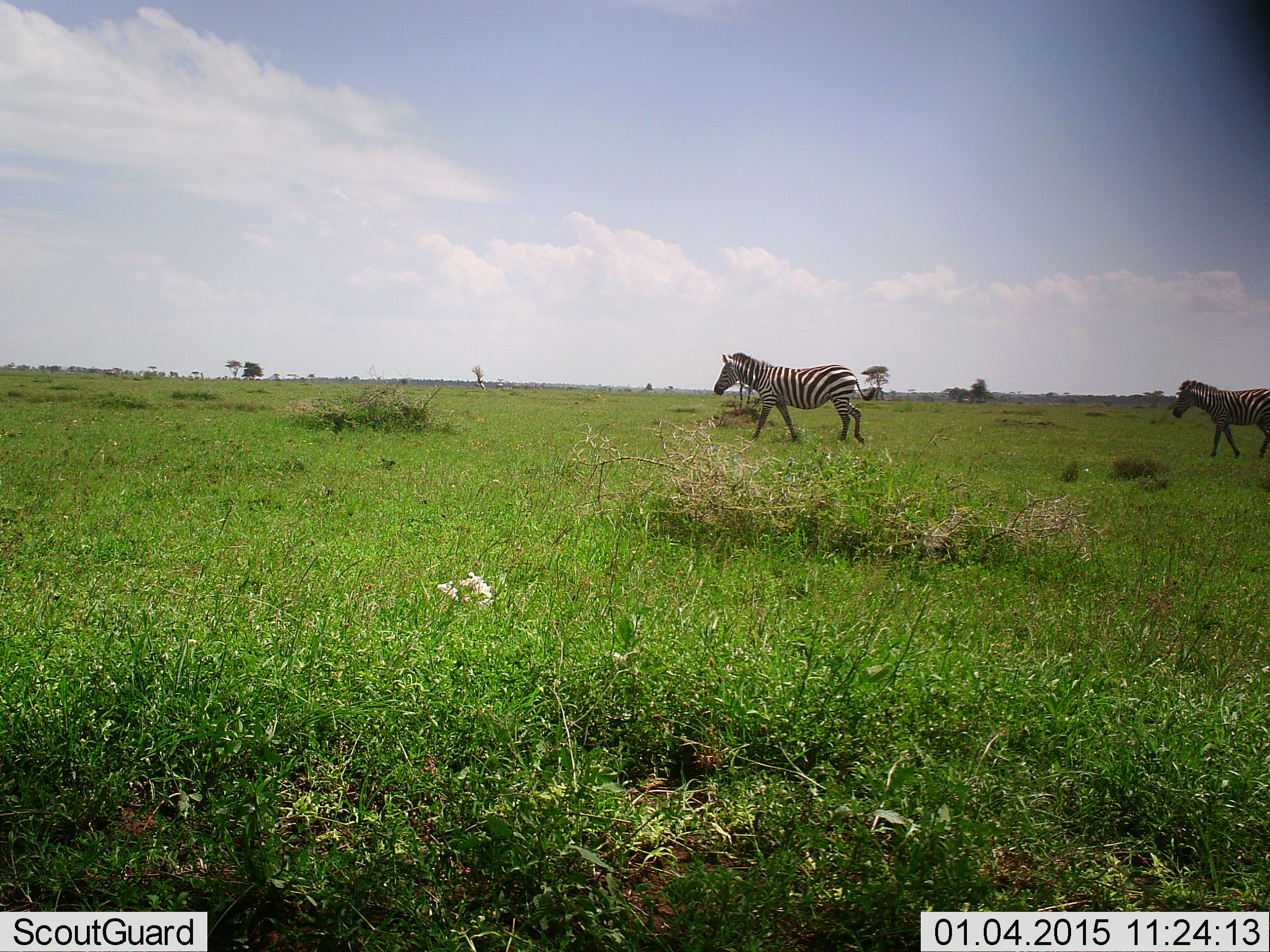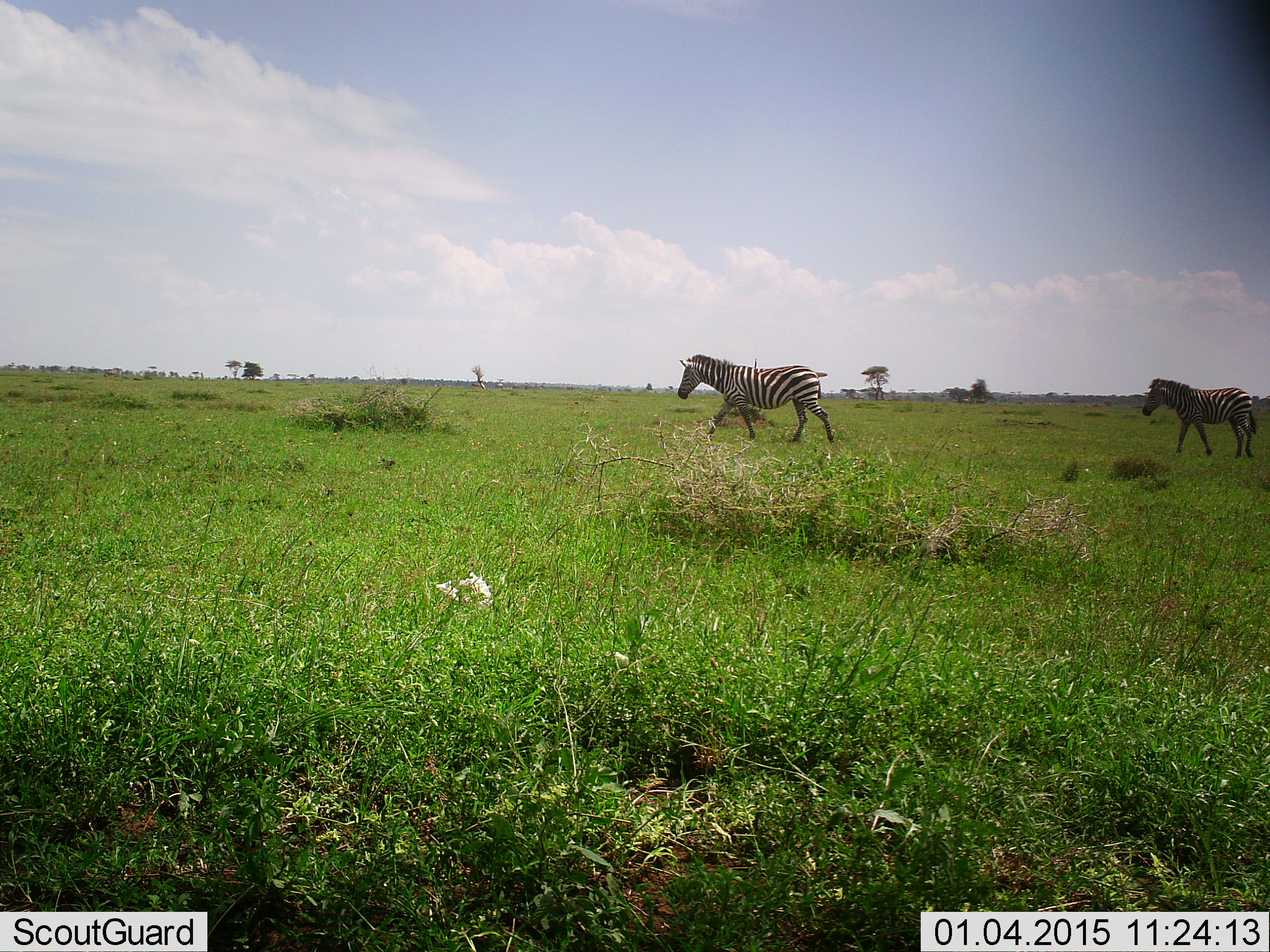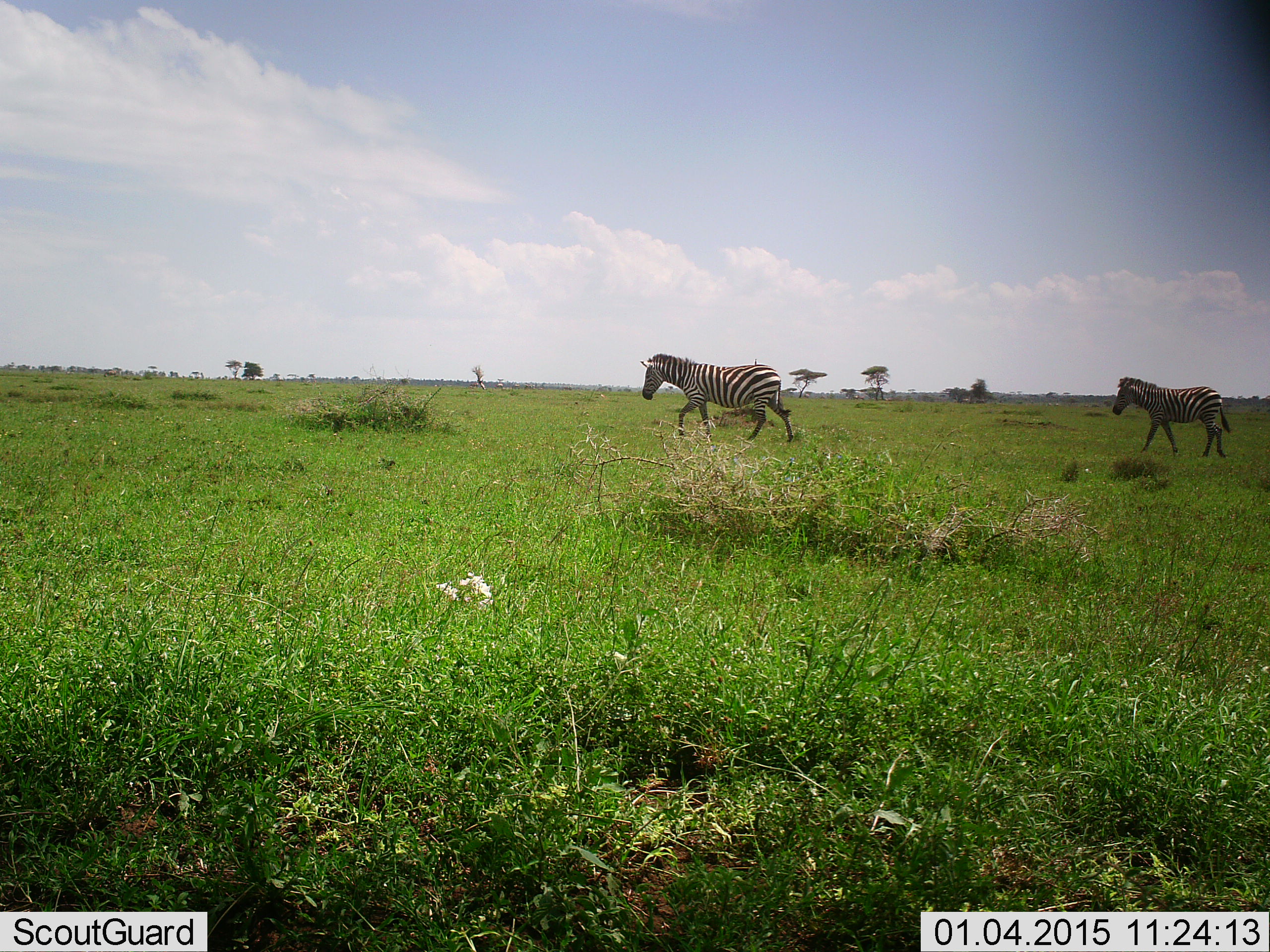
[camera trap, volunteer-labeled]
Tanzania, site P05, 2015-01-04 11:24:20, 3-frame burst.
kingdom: Animalia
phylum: Chordata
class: Mammalia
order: Perissodactyla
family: Equidae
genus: Equus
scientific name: Equus quagga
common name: plains zebra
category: zebra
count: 2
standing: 10%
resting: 0%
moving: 100%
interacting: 0%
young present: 0%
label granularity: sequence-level